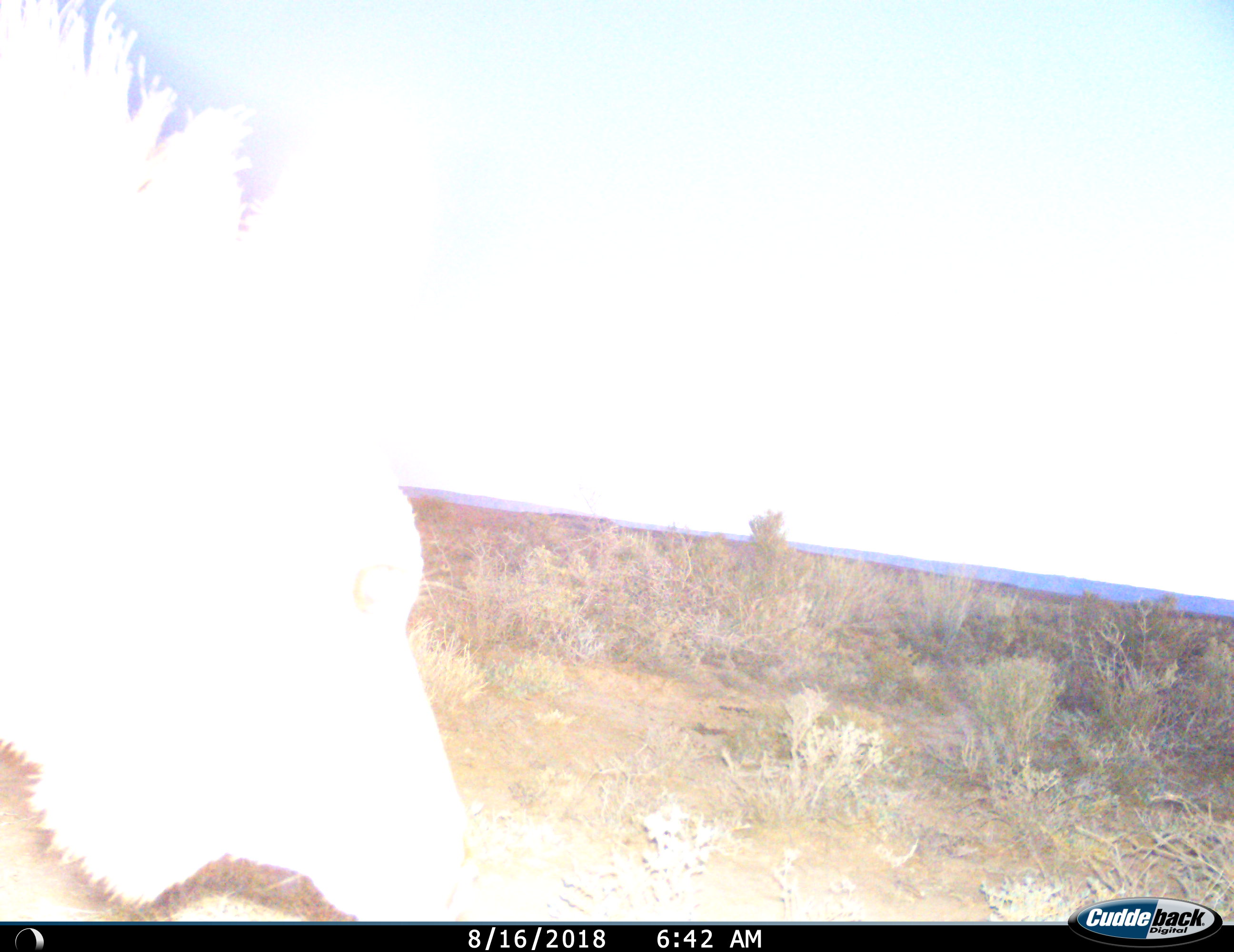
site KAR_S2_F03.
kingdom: Animalia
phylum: Chordata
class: Mammalia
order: Artiodactyla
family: Bovidae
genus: Tragelaphus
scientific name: Tragelaphus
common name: kudu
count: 1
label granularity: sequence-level